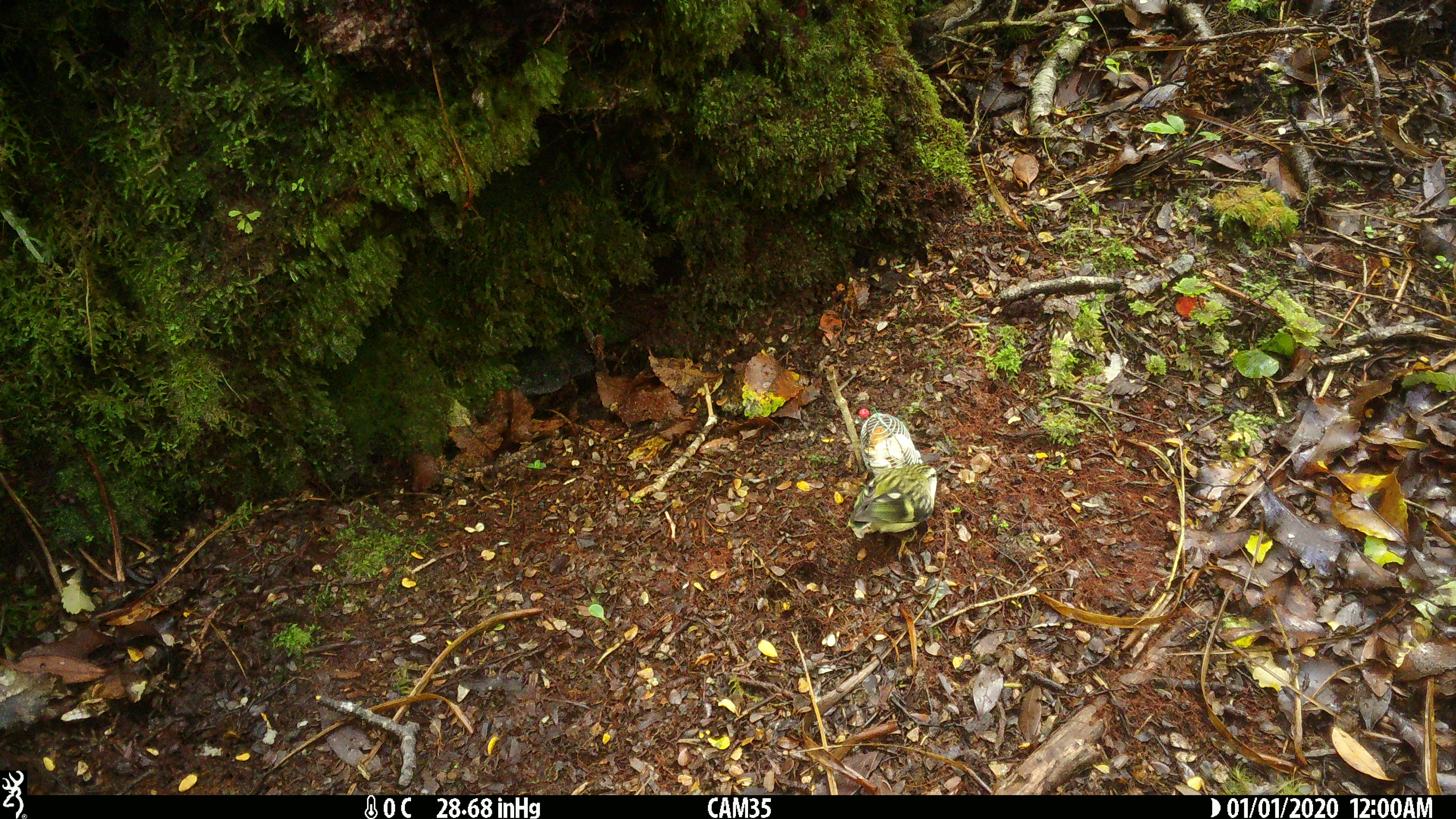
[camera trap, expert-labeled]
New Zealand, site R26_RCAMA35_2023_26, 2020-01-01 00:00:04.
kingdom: Animalia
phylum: Chordata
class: Aves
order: Passeriformes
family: Acanthisittidae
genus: Acanthisitta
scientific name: Acanthisitta chloris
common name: rifleman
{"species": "rifleman (Acanthisitta chloris)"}